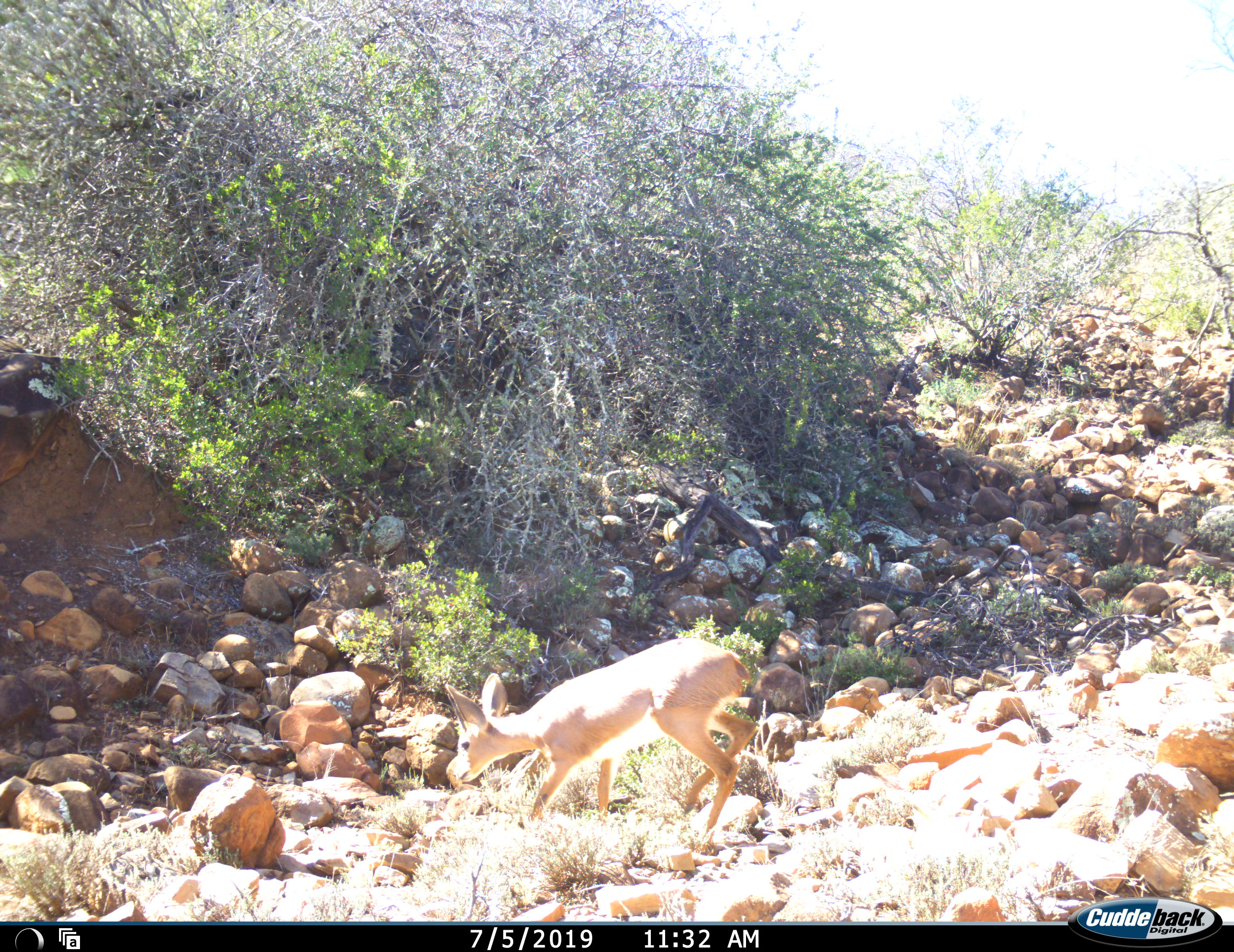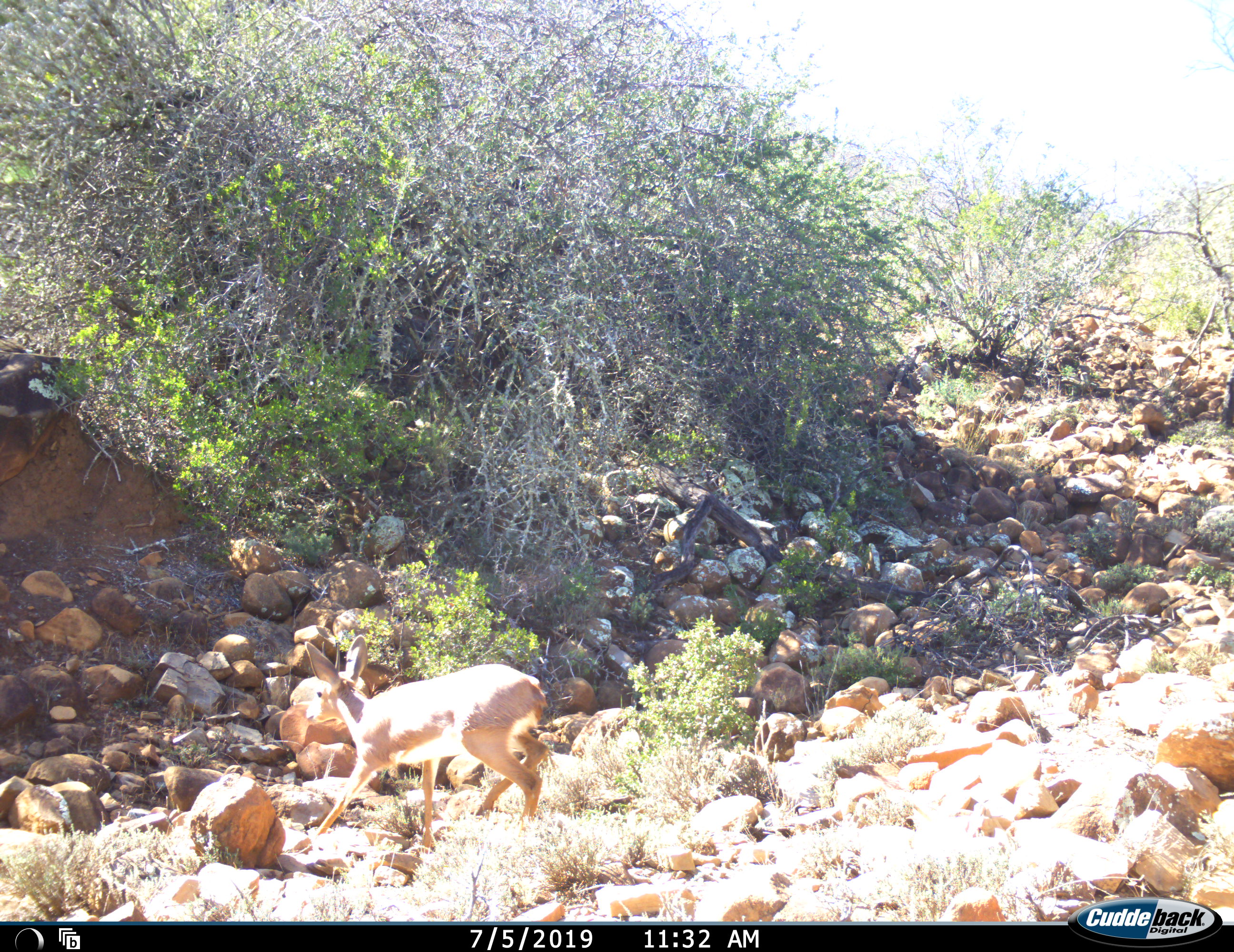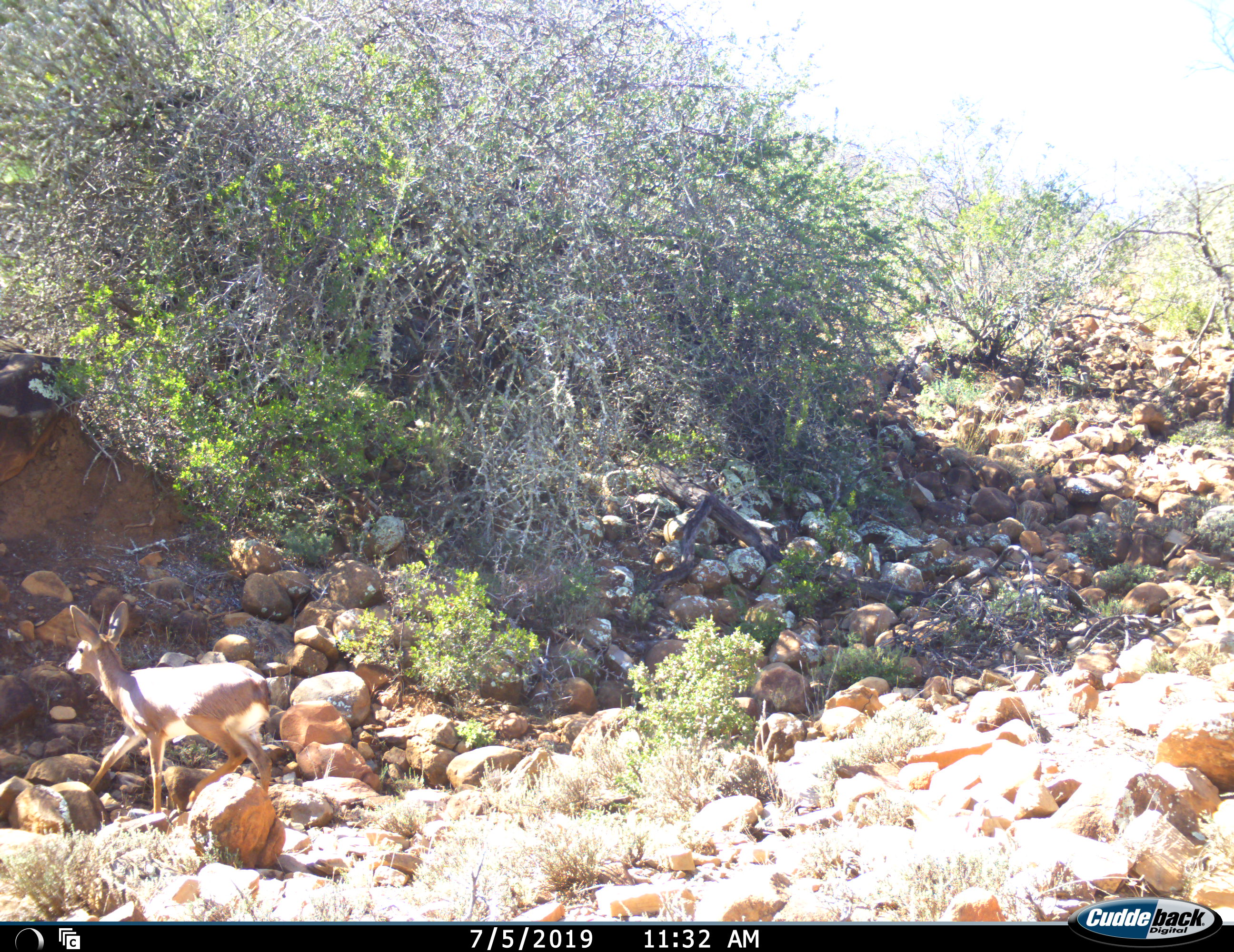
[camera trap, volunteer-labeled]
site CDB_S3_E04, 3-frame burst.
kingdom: Animalia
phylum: Chordata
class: Mammalia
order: Artiodactyla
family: Bovidae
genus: Raphicerus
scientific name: Raphicerus campestris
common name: steenbok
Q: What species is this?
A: Steenbok (Raphicerus campestris).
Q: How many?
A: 1.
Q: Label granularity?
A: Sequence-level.